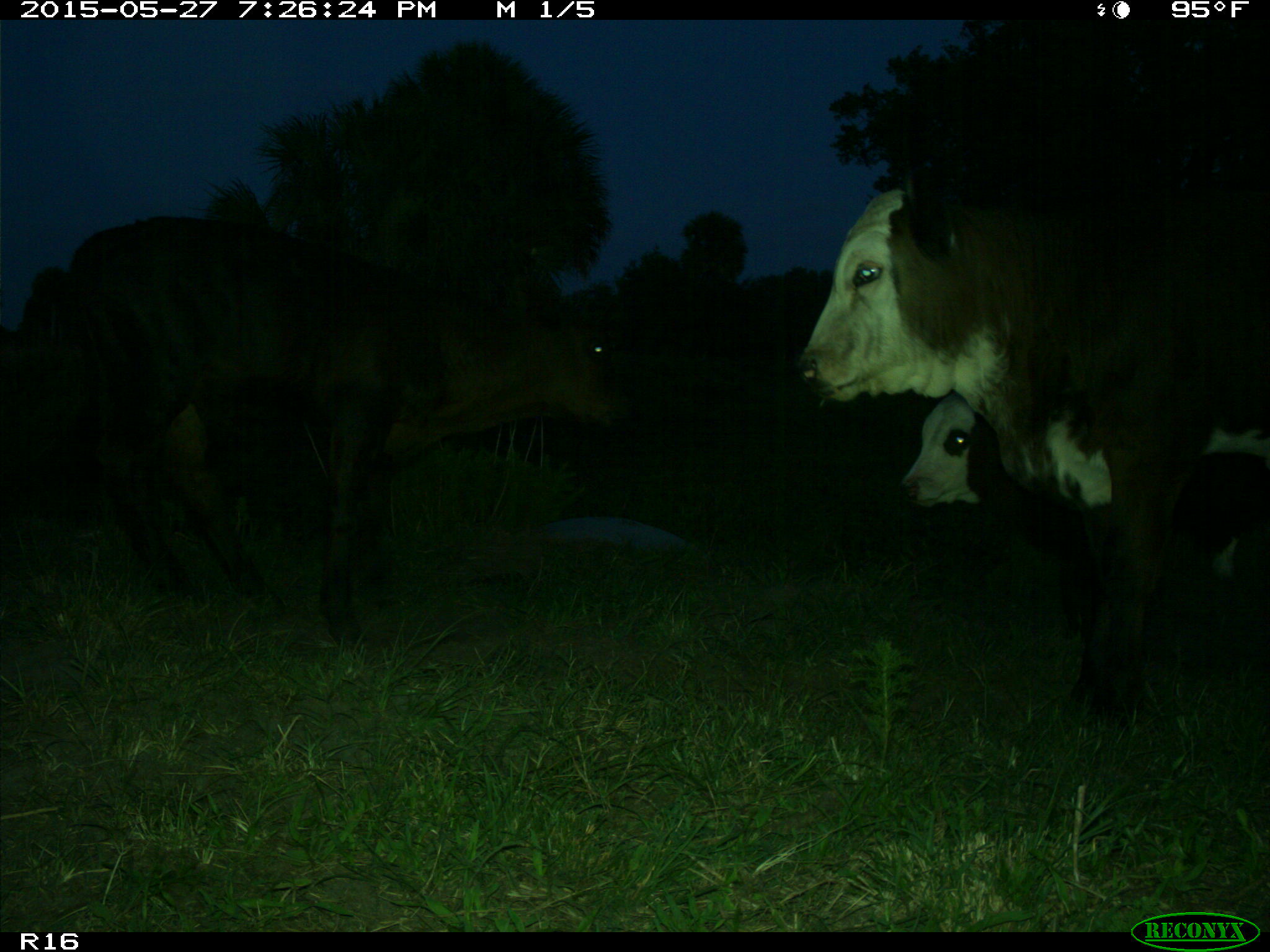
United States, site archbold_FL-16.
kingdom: Animalia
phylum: Chordata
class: Mammalia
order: Artiodactyla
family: Bovidae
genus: Bos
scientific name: Bos taurus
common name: domestic cow